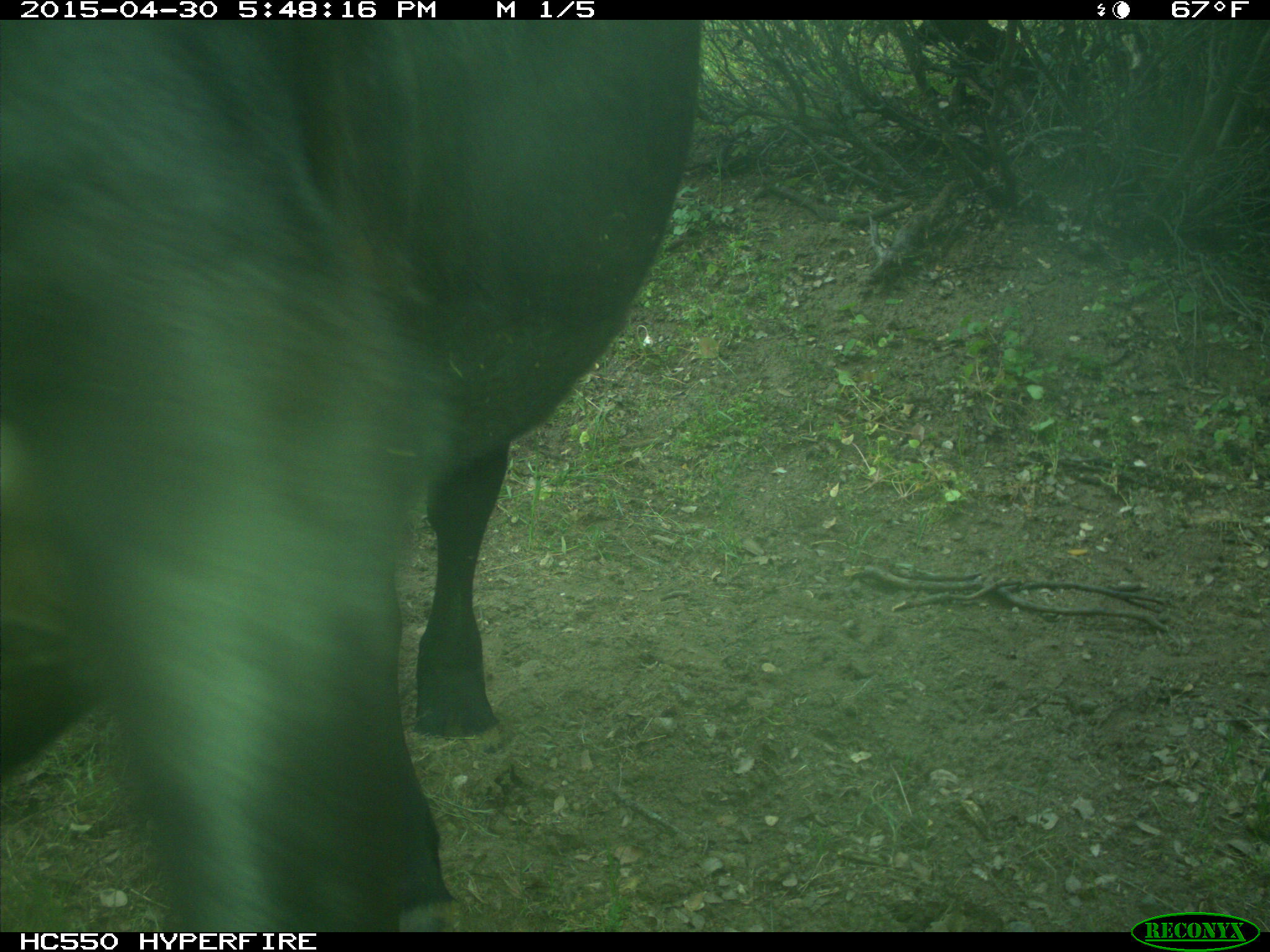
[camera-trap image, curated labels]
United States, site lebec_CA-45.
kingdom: Animalia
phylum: Chordata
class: Mammalia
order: Artiodactyla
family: Bovidae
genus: Bos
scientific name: Bos taurus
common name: domestic cow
Bos taurus (domestic cow).